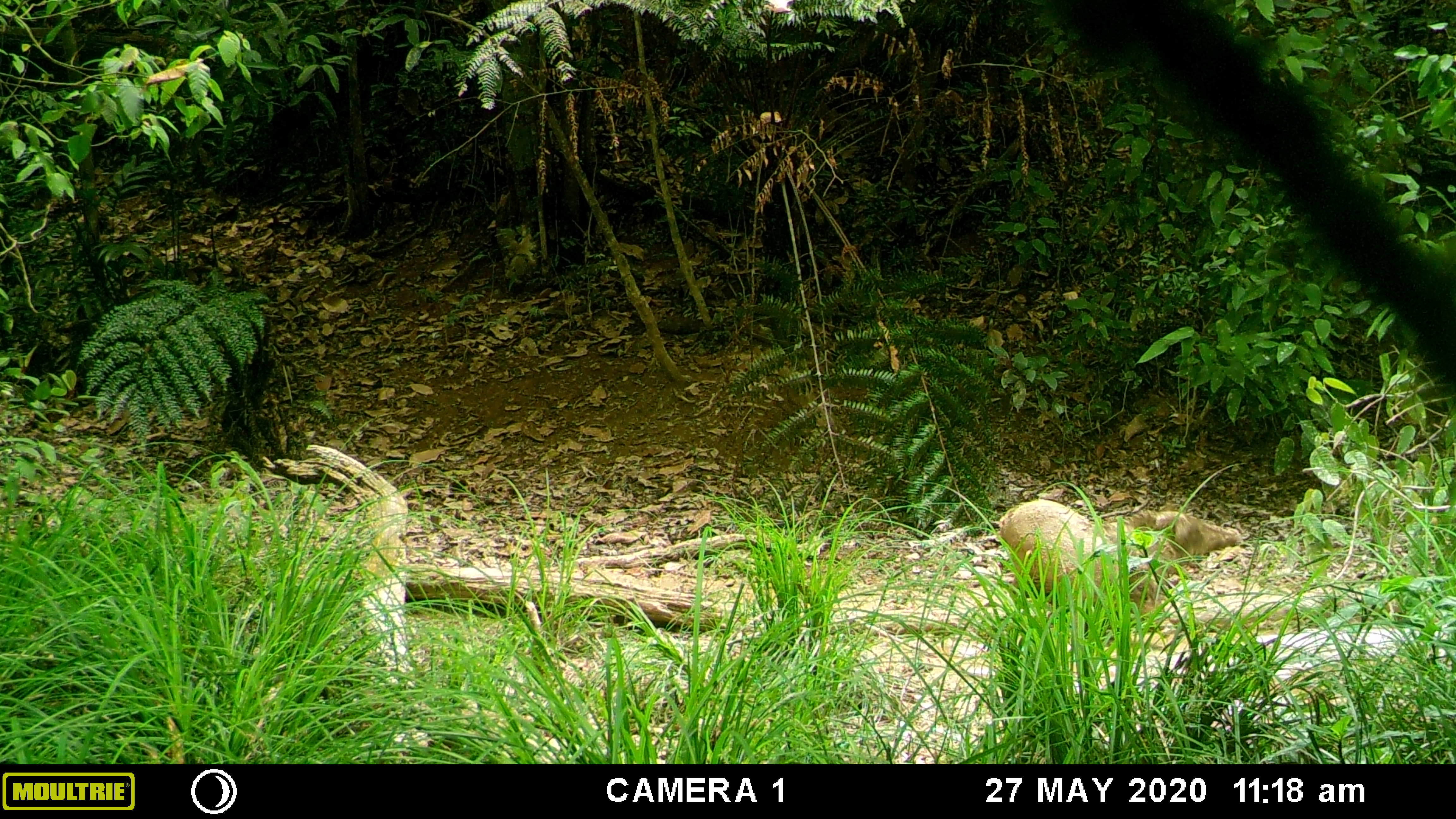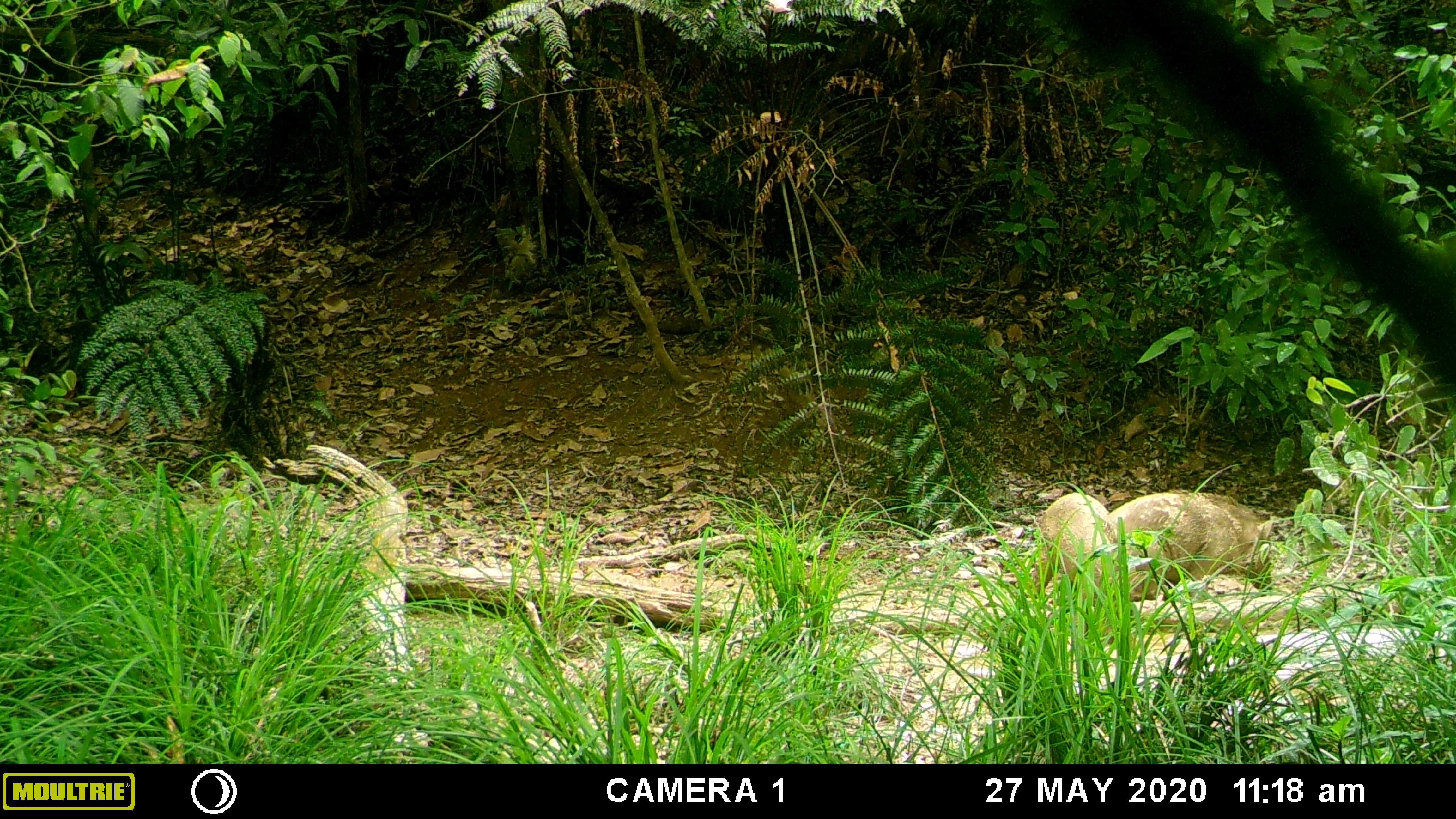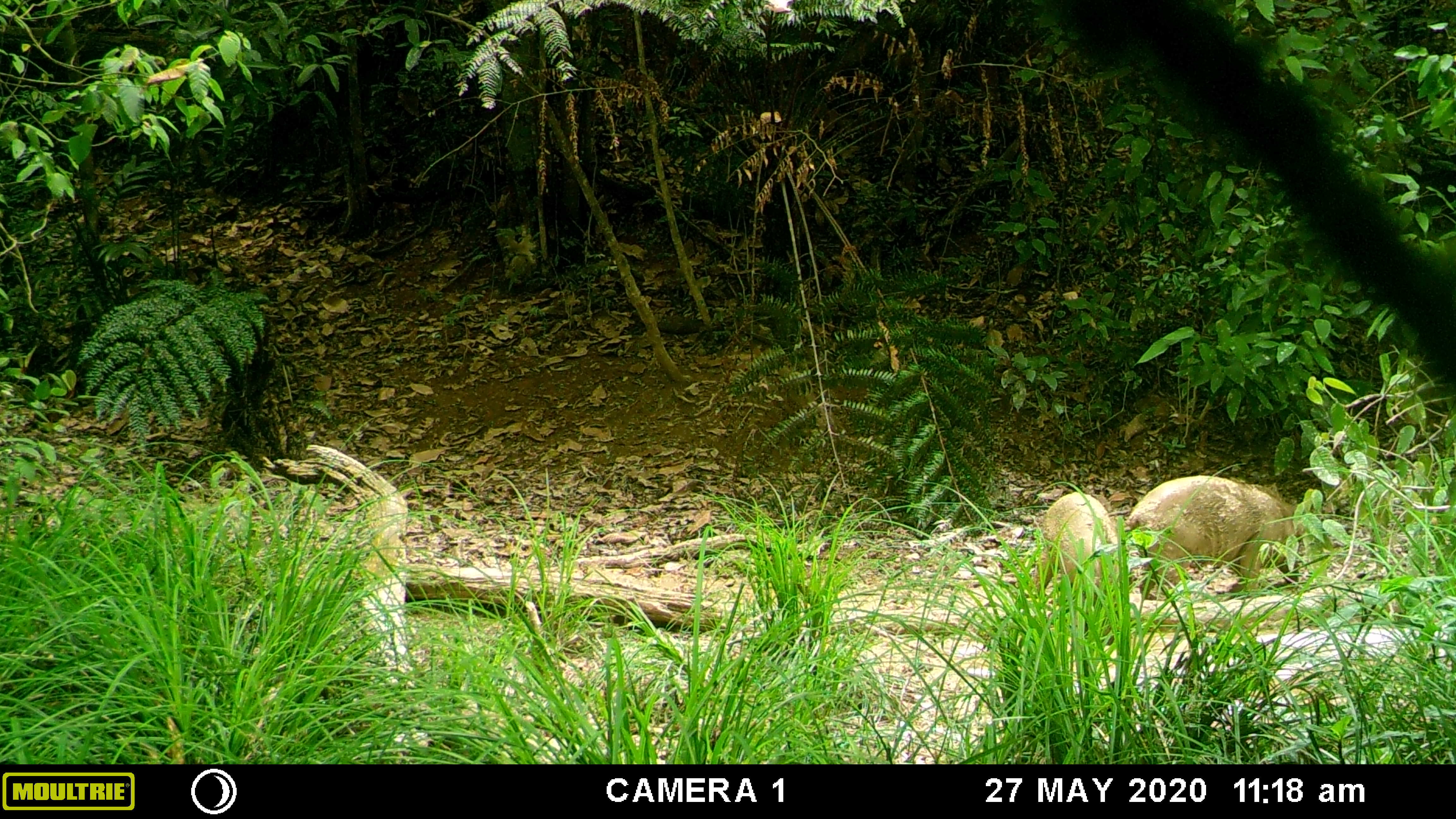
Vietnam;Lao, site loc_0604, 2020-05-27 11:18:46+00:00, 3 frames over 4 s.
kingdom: Animalia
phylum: Chordata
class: Mammalia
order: Artiodactyla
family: Suidae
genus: Sus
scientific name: Sus scrofa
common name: eurasian wild pig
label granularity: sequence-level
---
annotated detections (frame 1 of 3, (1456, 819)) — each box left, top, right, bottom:
eurasian wild pig: 998, 499, 1166, 615; 1111, 509, 1242, 577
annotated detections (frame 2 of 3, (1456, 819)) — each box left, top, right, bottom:
eurasian wild pig: 1108, 488, 1275, 600; 1033, 491, 1158, 601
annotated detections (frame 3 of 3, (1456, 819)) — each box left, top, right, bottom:
eurasian wild pig: 1124, 475, 1304, 600; 1032, 490, 1124, 601